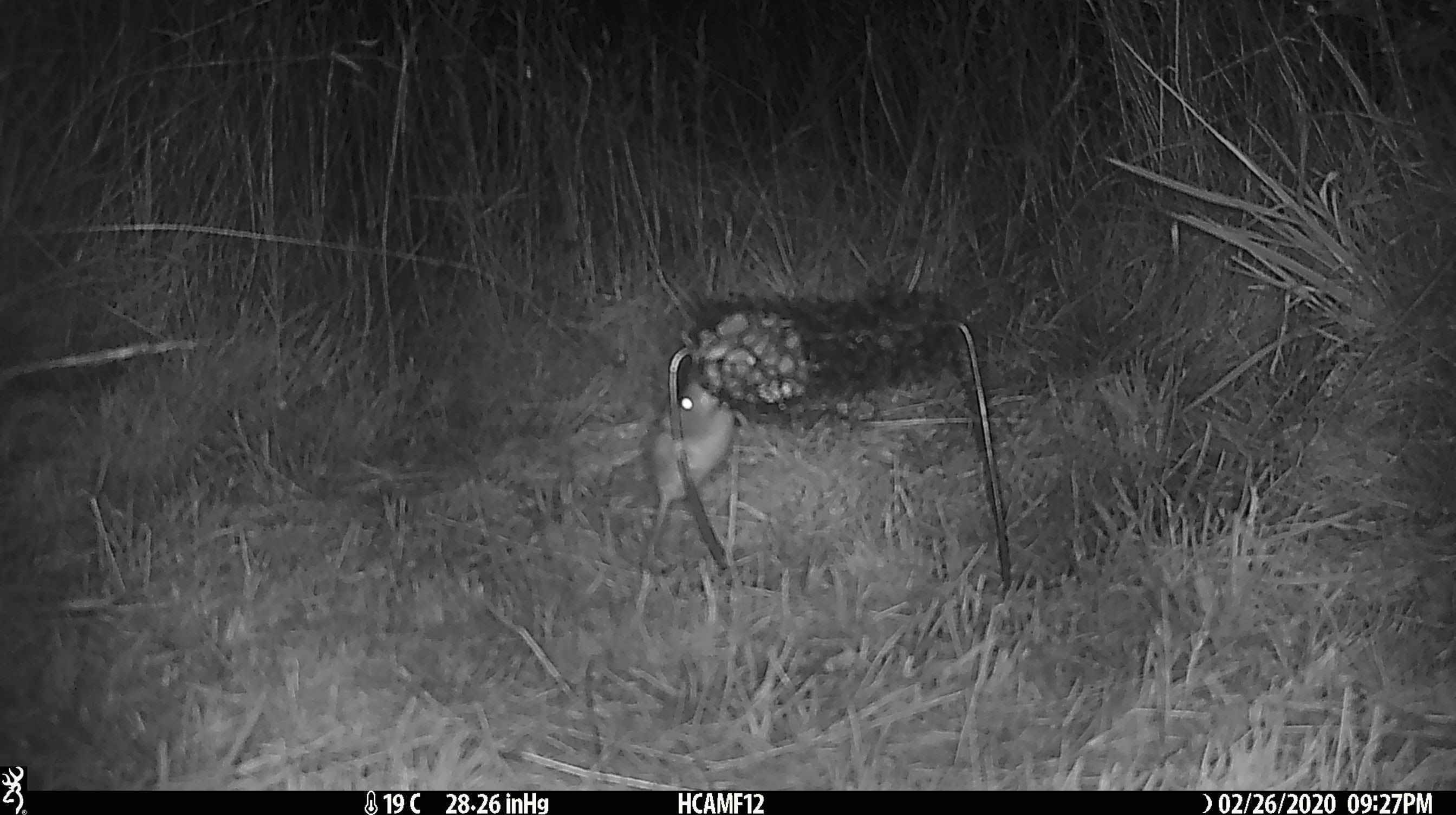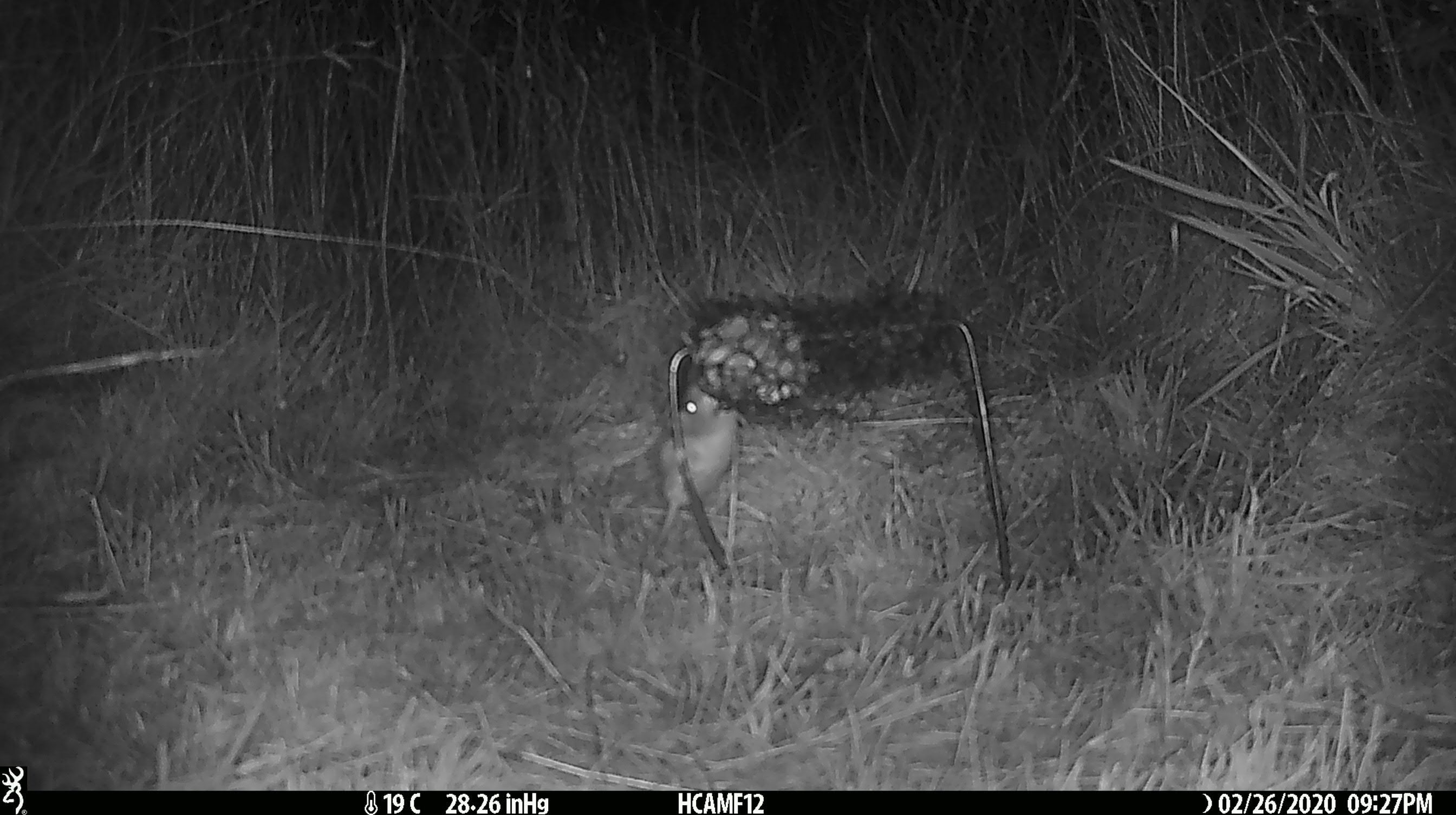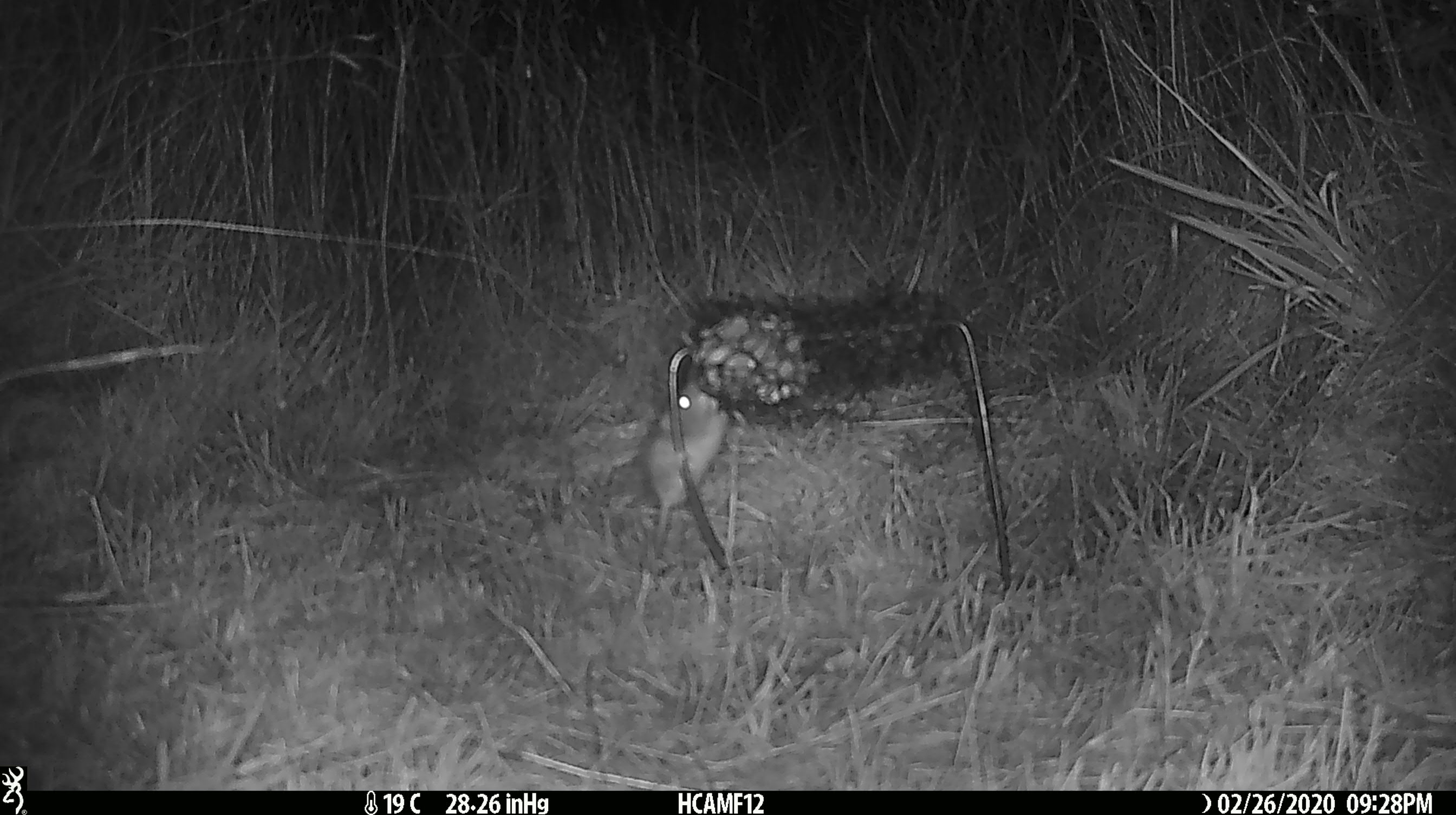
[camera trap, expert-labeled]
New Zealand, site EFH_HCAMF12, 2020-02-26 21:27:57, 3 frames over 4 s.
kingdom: Animalia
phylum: Chordata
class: Mammalia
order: Rodentia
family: Muridae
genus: Mus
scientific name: Mus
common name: mouse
Mouse (Mus).